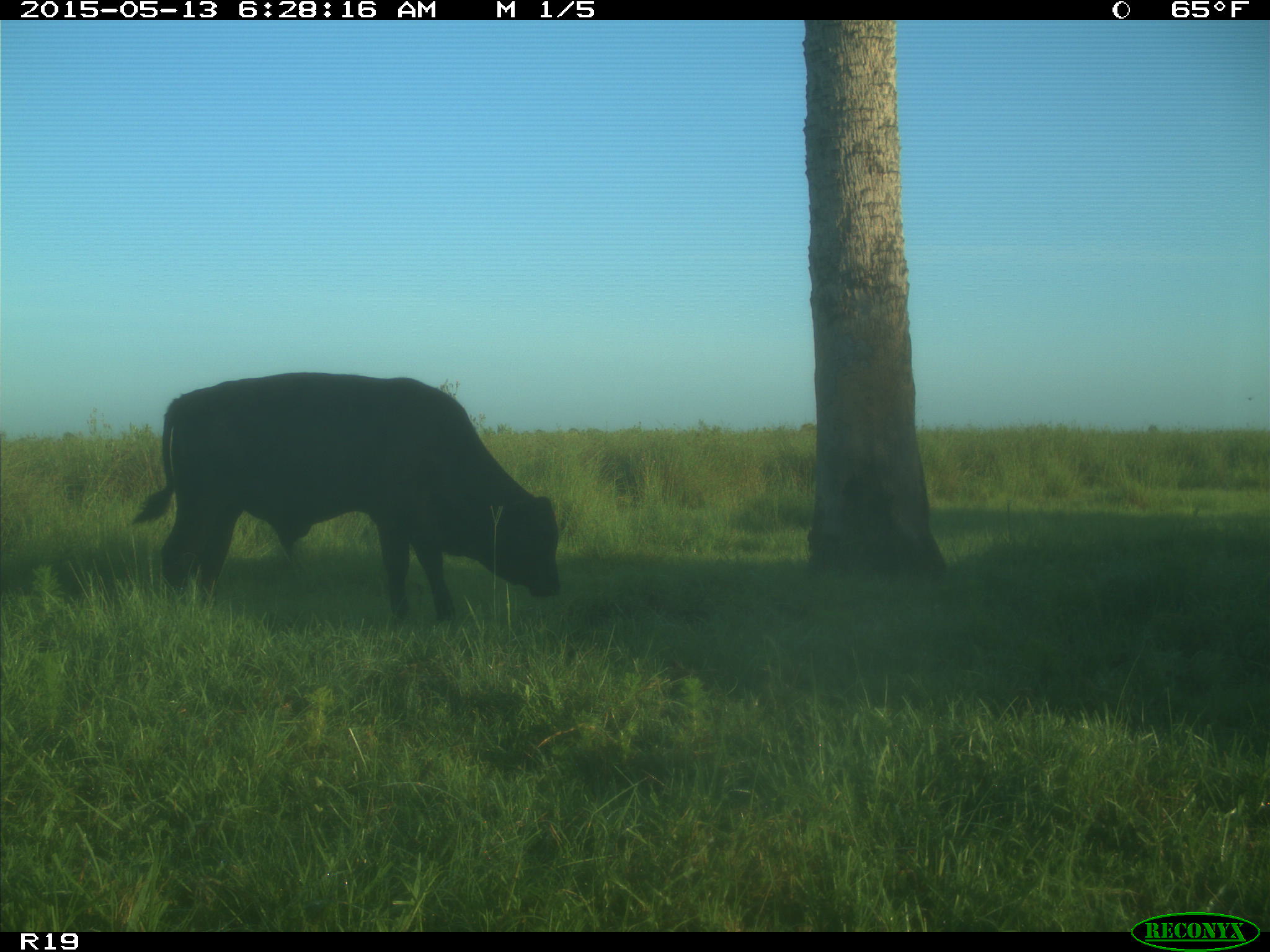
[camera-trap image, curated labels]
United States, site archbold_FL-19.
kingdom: Animalia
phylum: Chordata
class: Mammalia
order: Artiodactyla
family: Bovidae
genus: Bos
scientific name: Bos taurus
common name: domestic cow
Bos taurus (domestic cow).